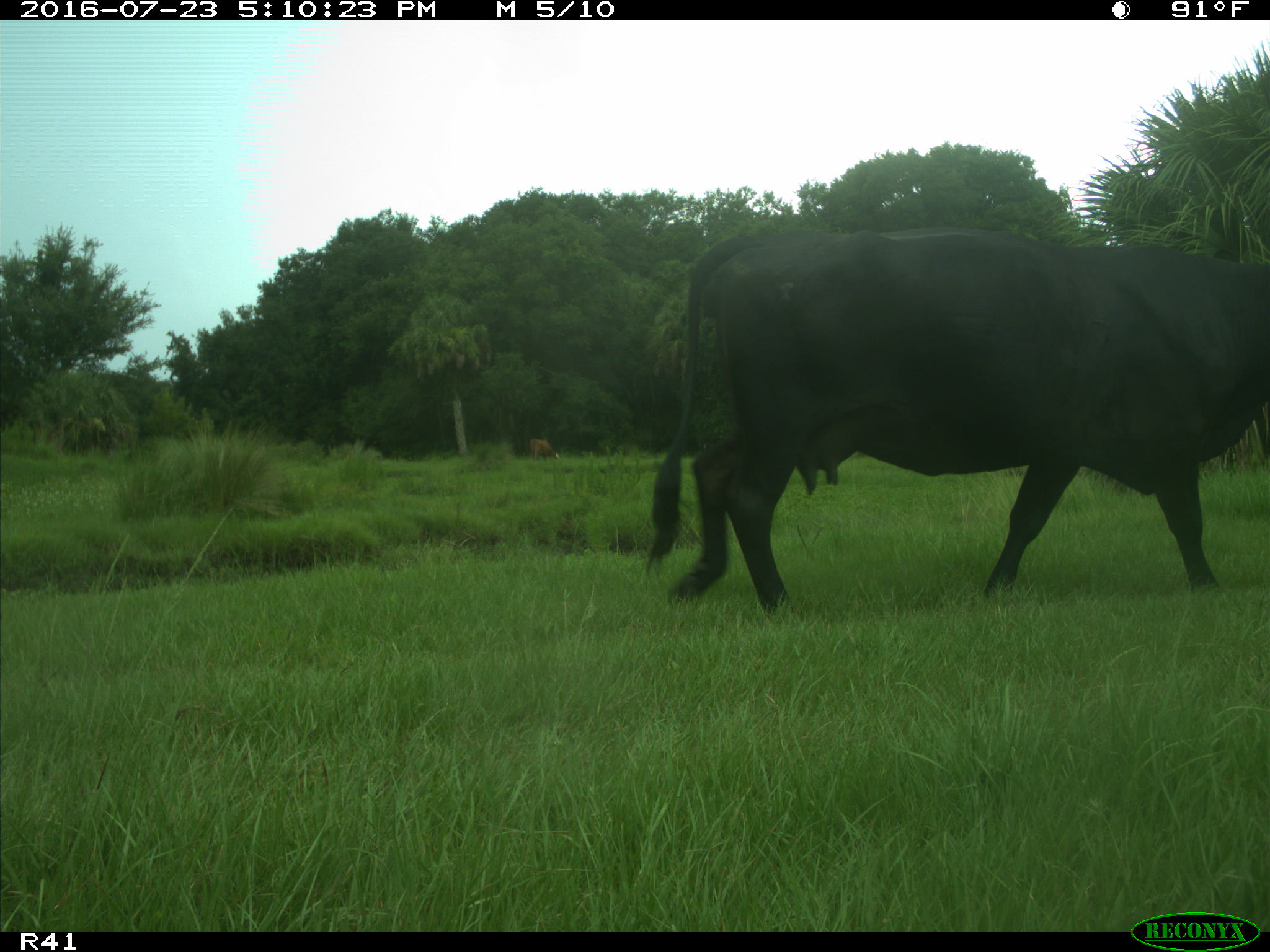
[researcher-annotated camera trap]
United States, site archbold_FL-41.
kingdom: Animalia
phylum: Chordata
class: Mammalia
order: Artiodactyla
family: Bovidae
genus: Bos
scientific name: Bos taurus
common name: domestic cow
Bos taurus (domestic cow).